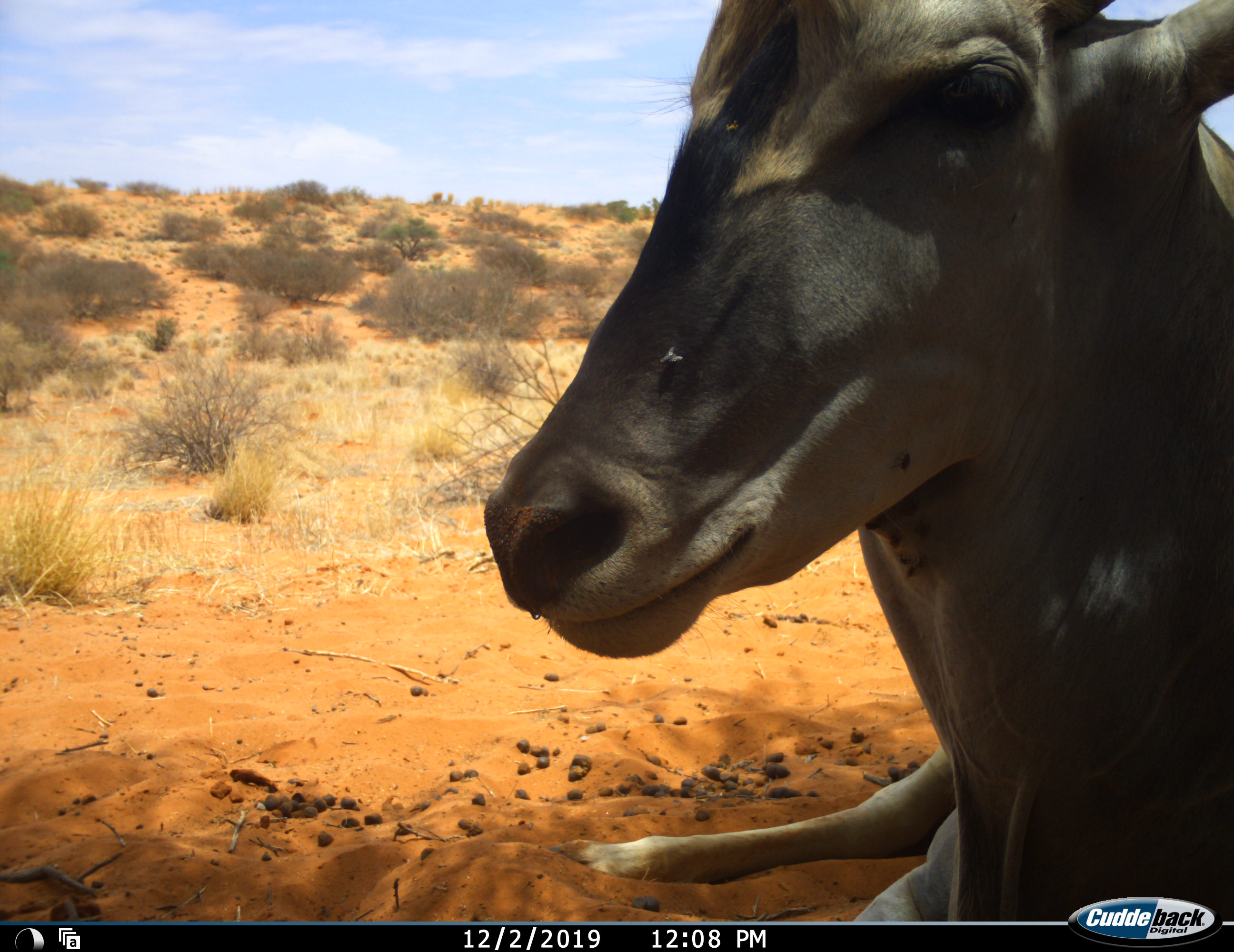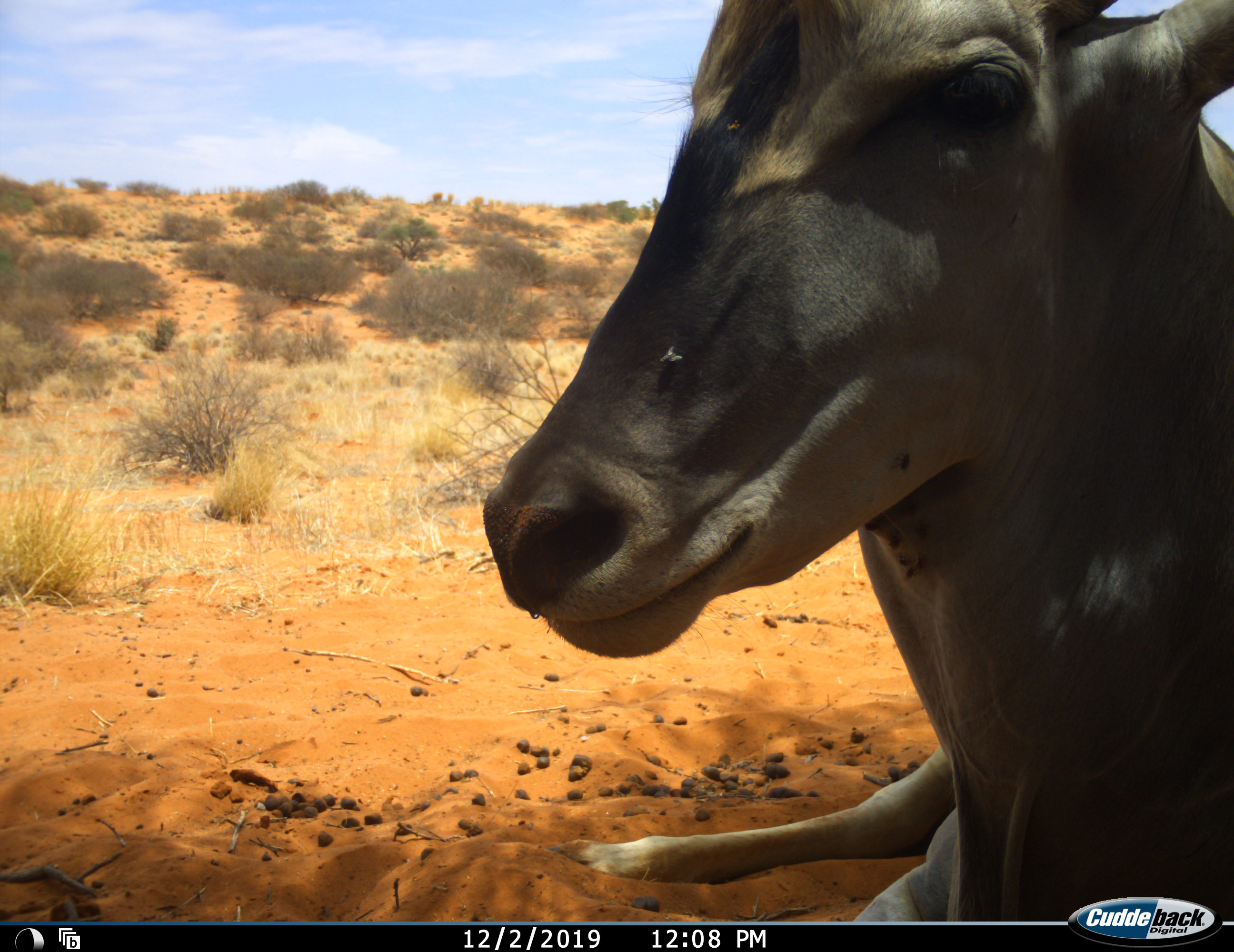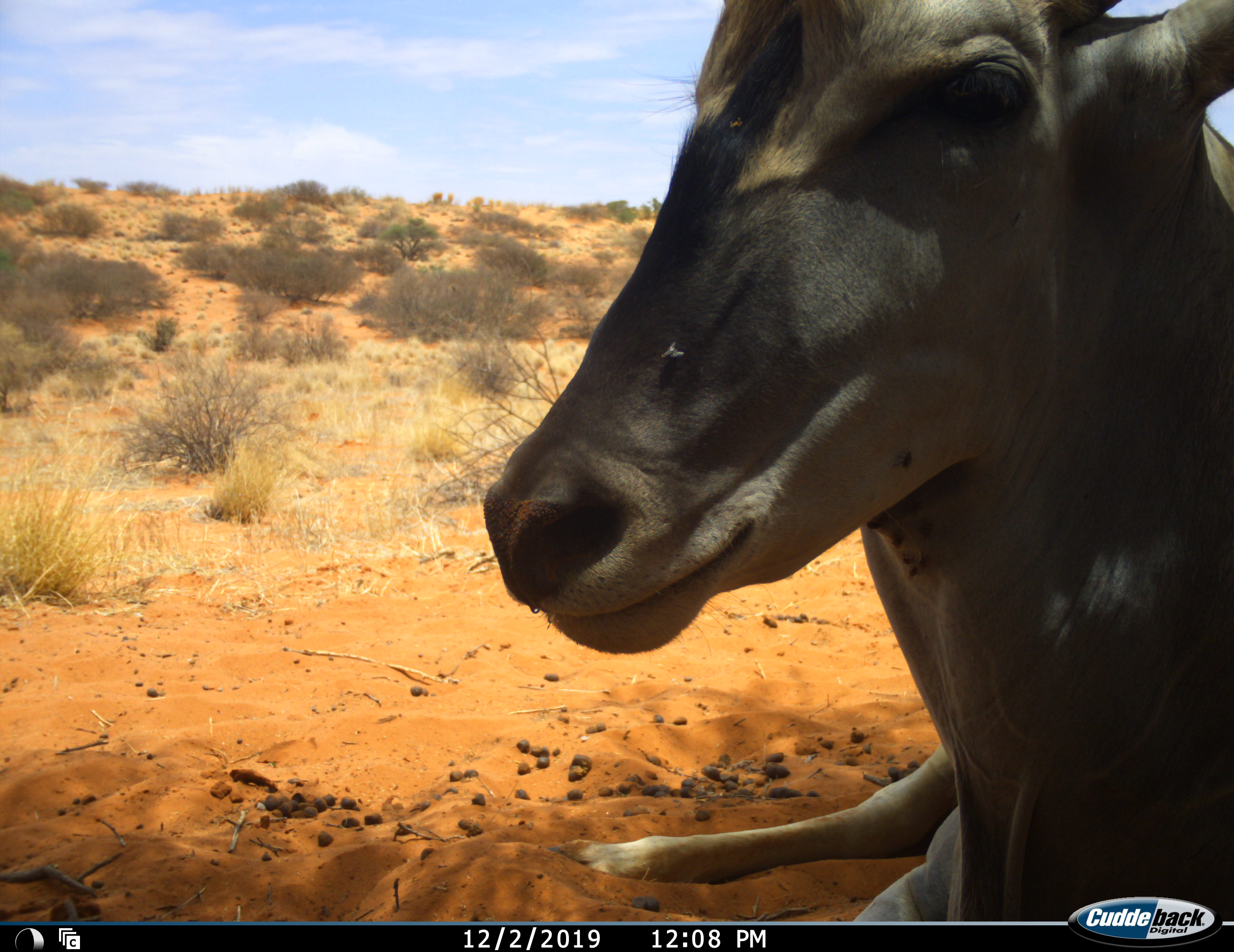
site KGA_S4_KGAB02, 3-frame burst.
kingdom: Animalia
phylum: Chordata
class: Mammalia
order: Artiodactyla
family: Bovidae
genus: Tragelaphus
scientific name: Tragelaphus oryx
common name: eland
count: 1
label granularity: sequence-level